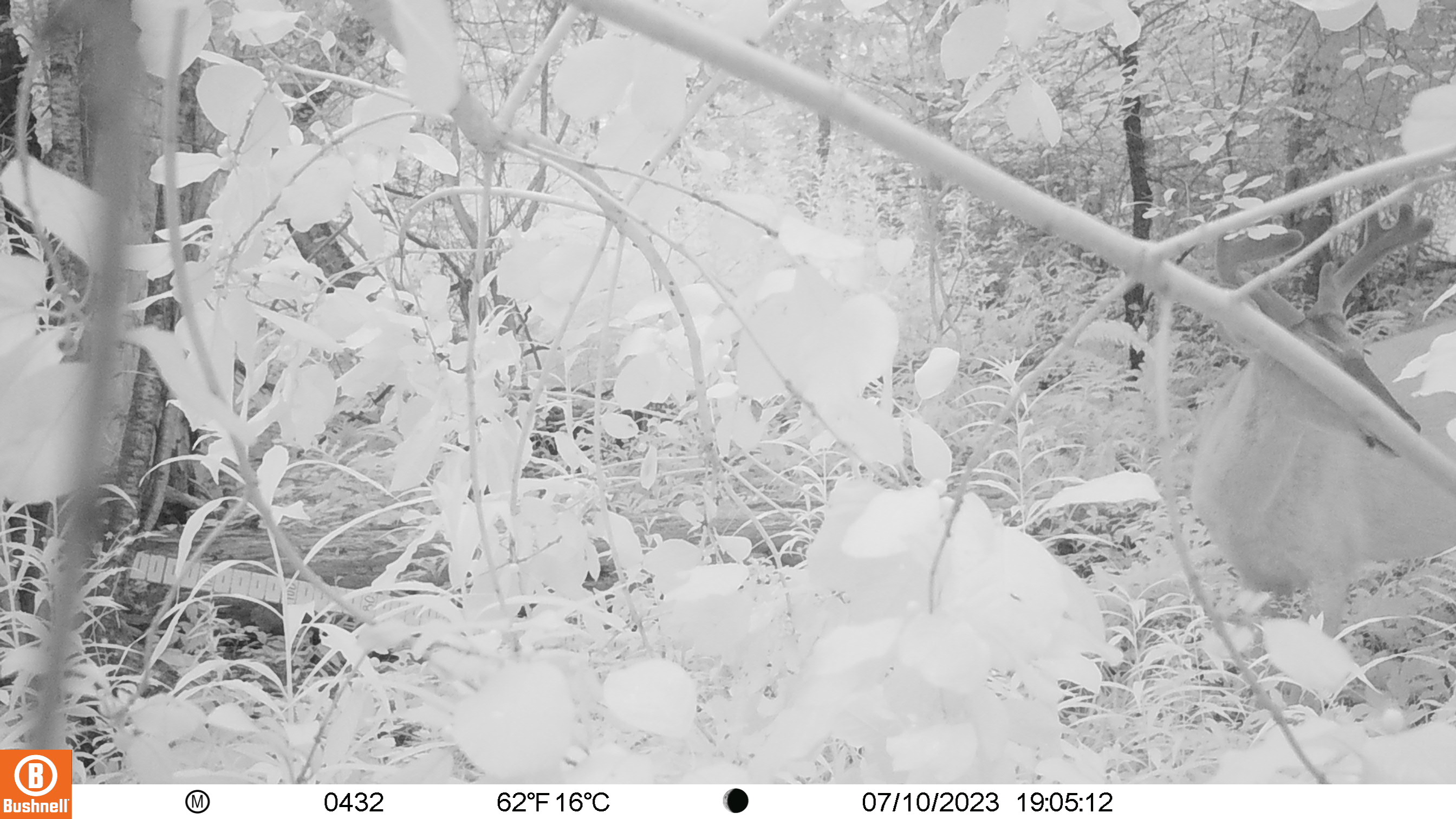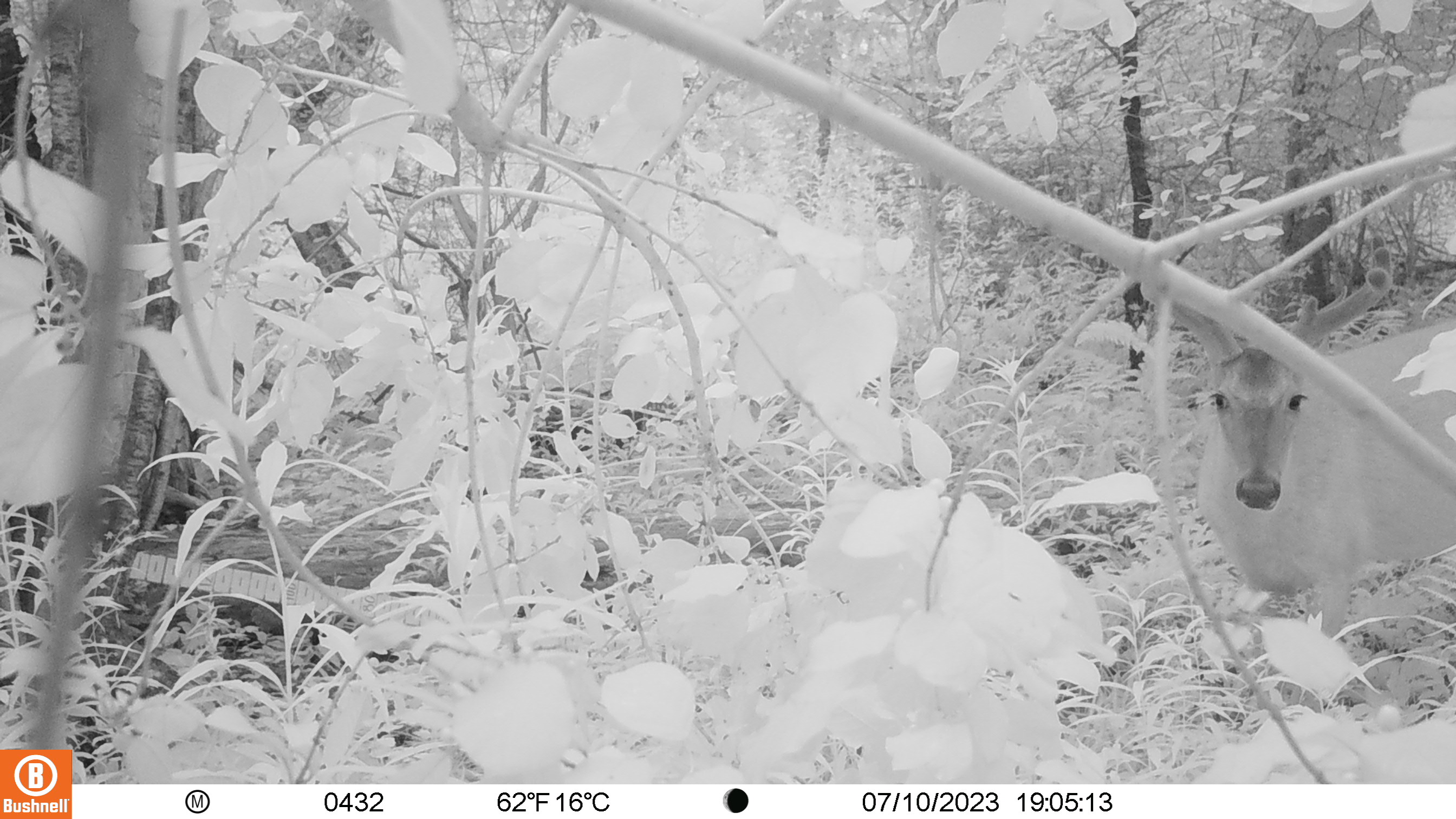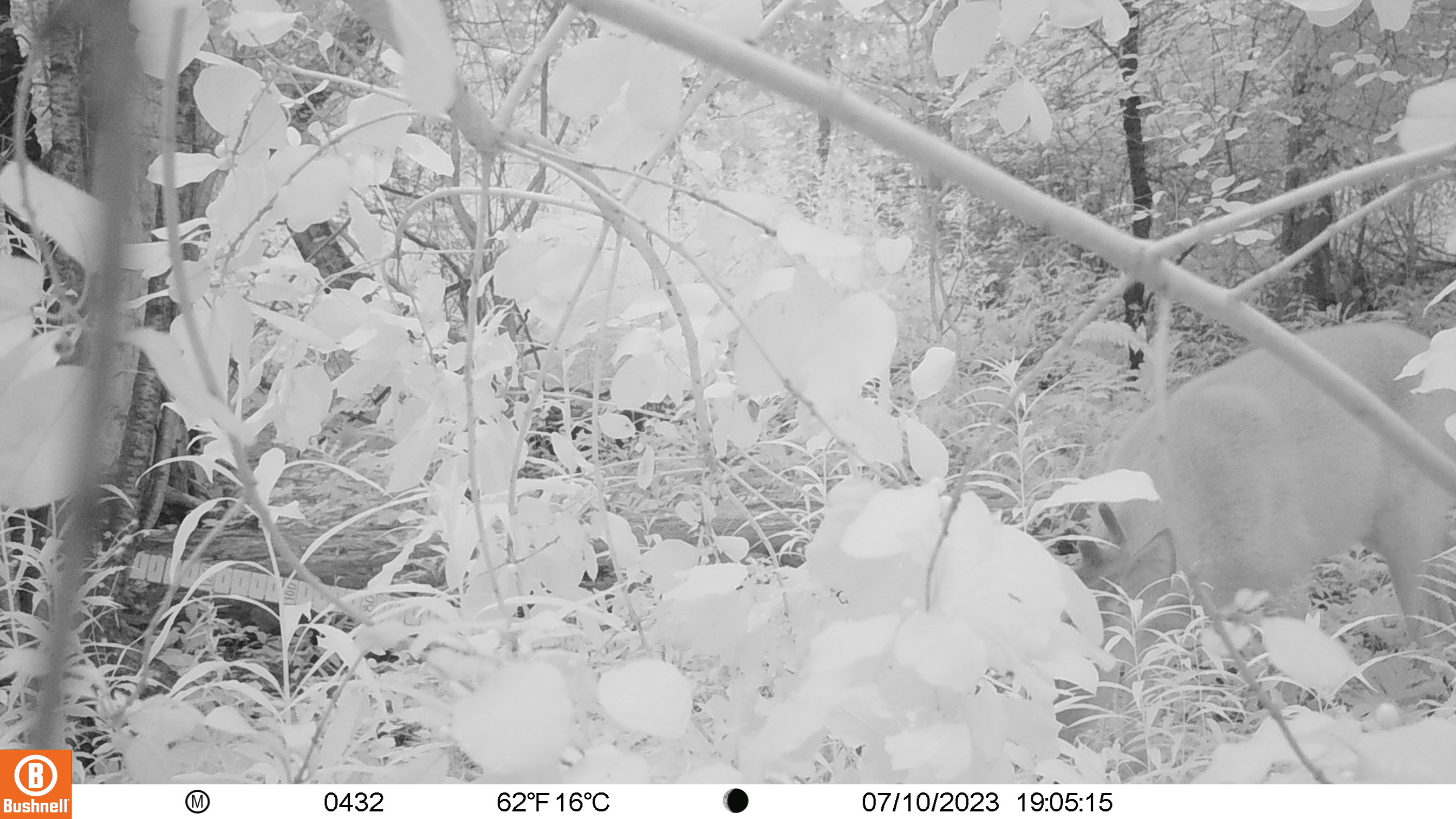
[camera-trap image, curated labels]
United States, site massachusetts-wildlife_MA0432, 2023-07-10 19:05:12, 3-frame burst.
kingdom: Animalia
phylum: Chordata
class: Mammalia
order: Artiodactyla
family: Cervidae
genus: Odocoileus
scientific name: Odocoileus virginianus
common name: white-tailed deer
White-tailed deer (Odocoileus virginianus).